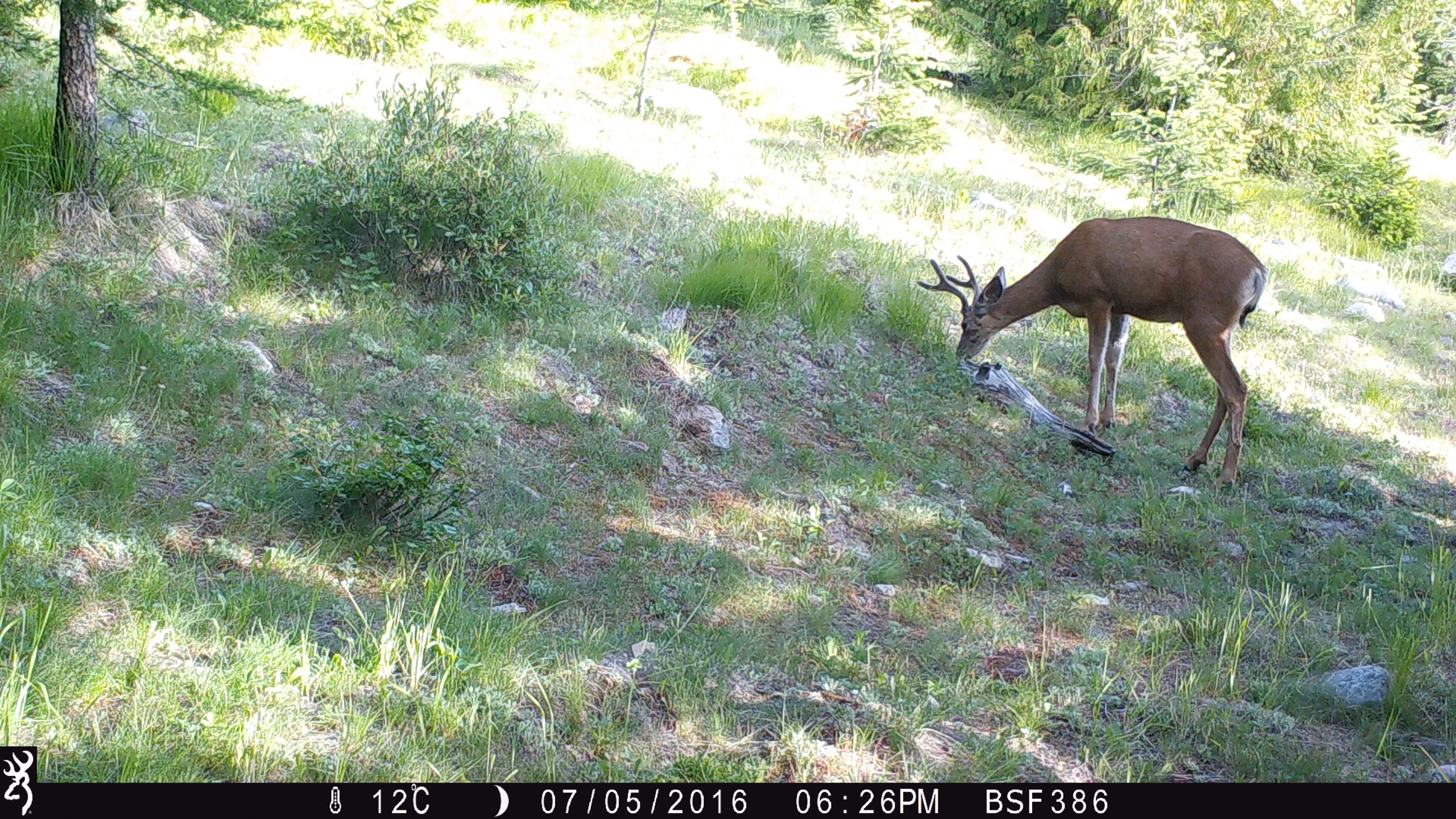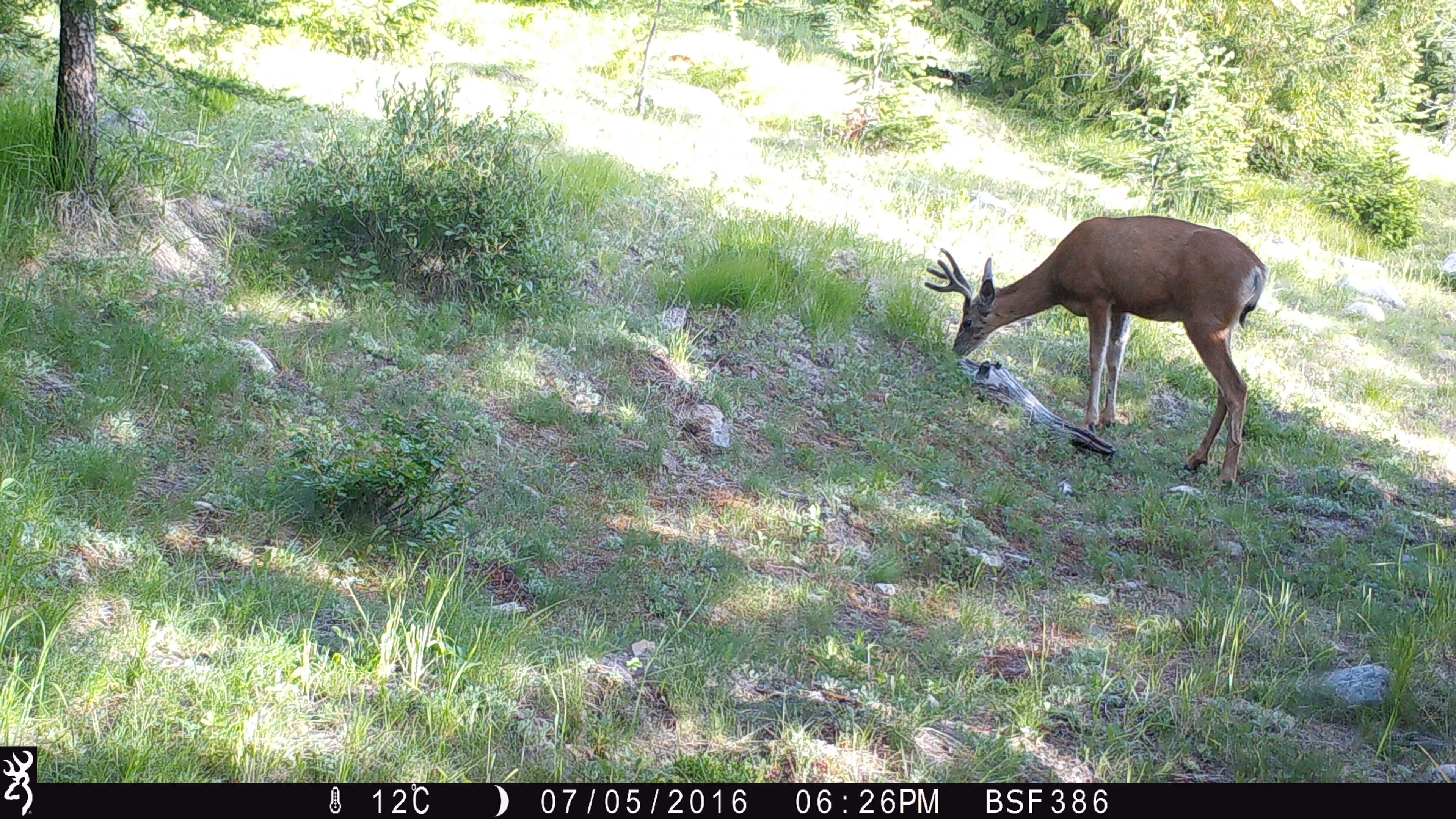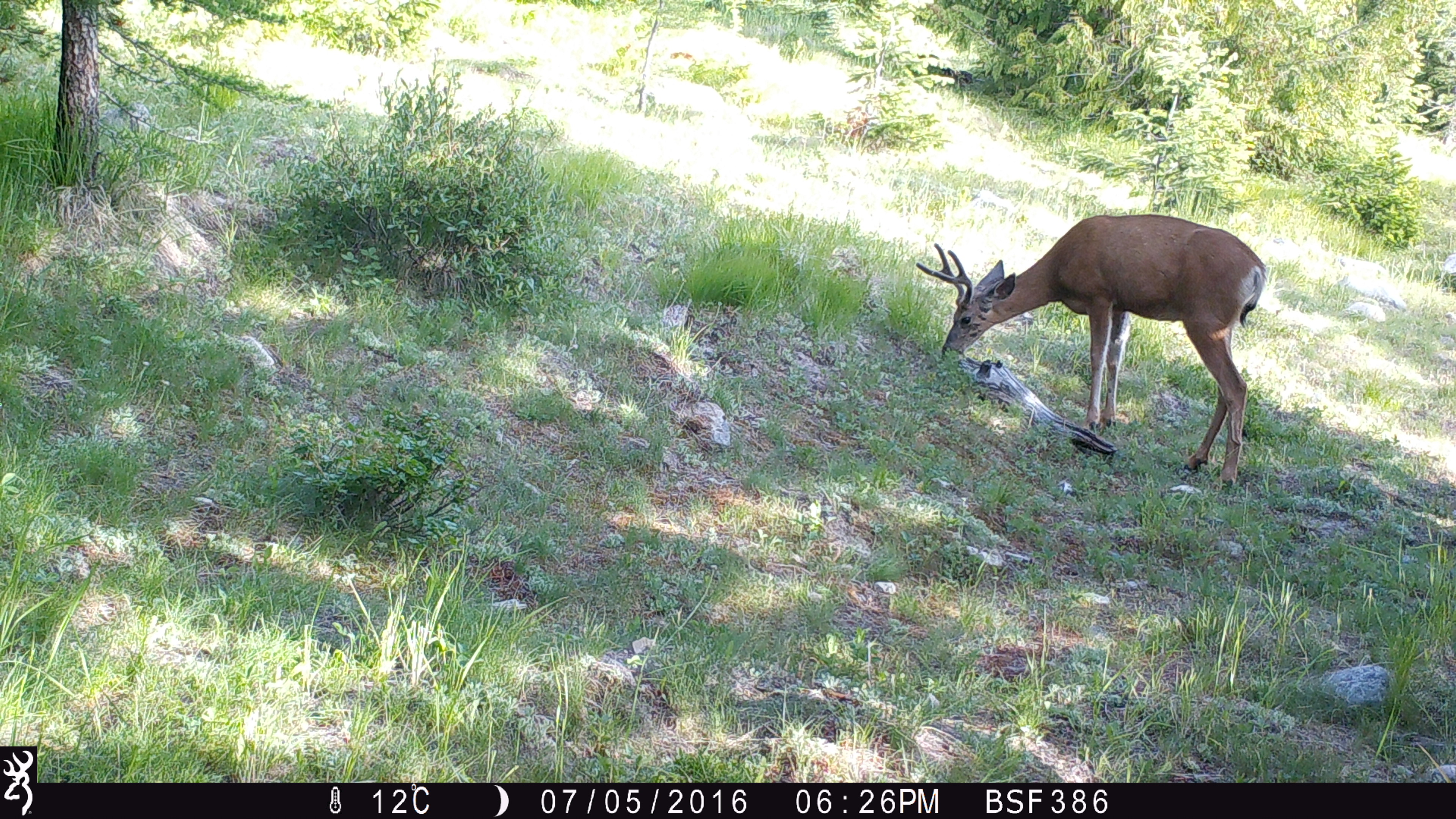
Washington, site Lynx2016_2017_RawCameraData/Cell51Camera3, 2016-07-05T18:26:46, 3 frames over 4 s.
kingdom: Animalia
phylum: Chordata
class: Mammalia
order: Artiodactyla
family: Cervidae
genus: Odocoileus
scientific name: Odocoileus hemionus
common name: mule deer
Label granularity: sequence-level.